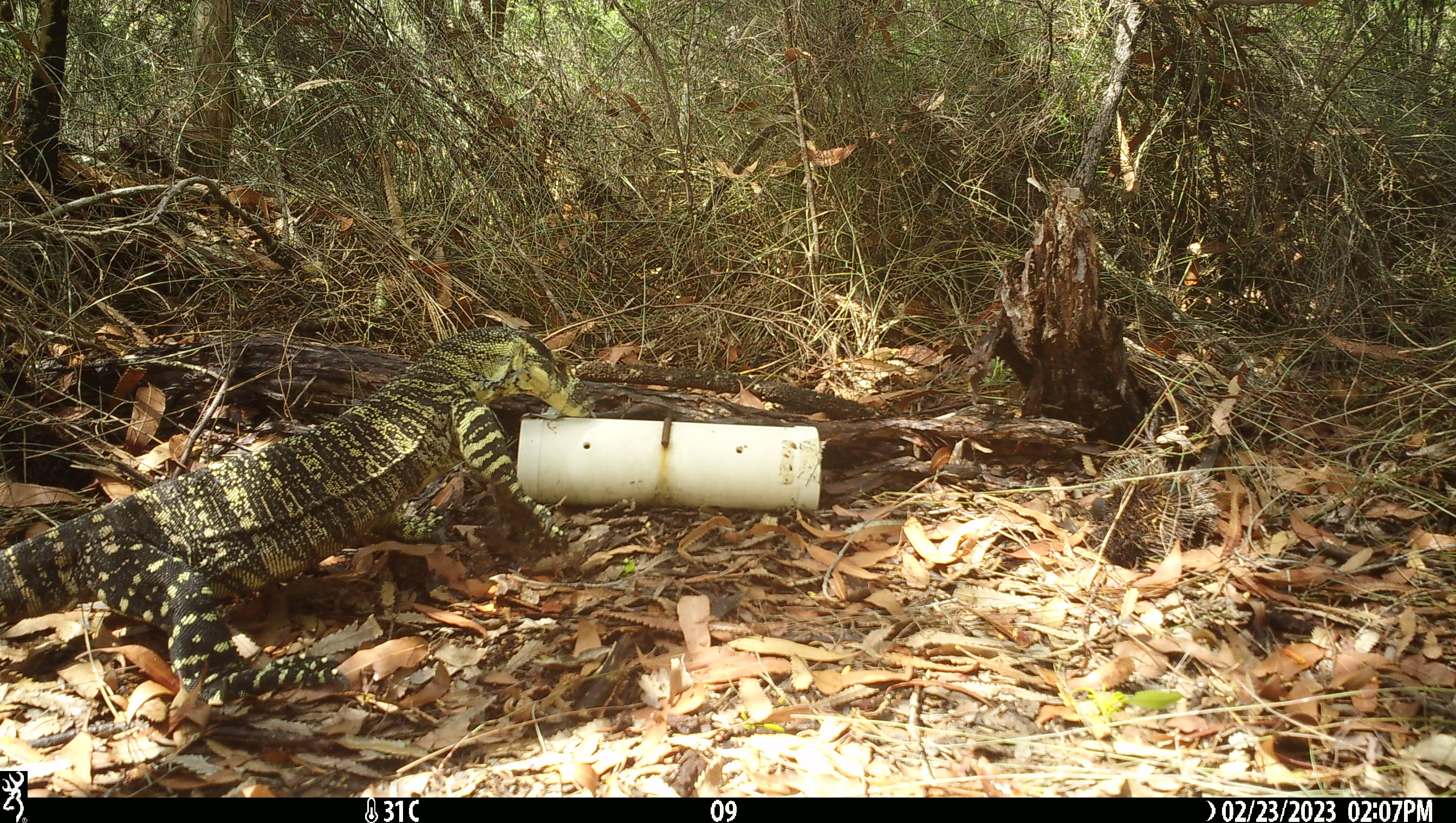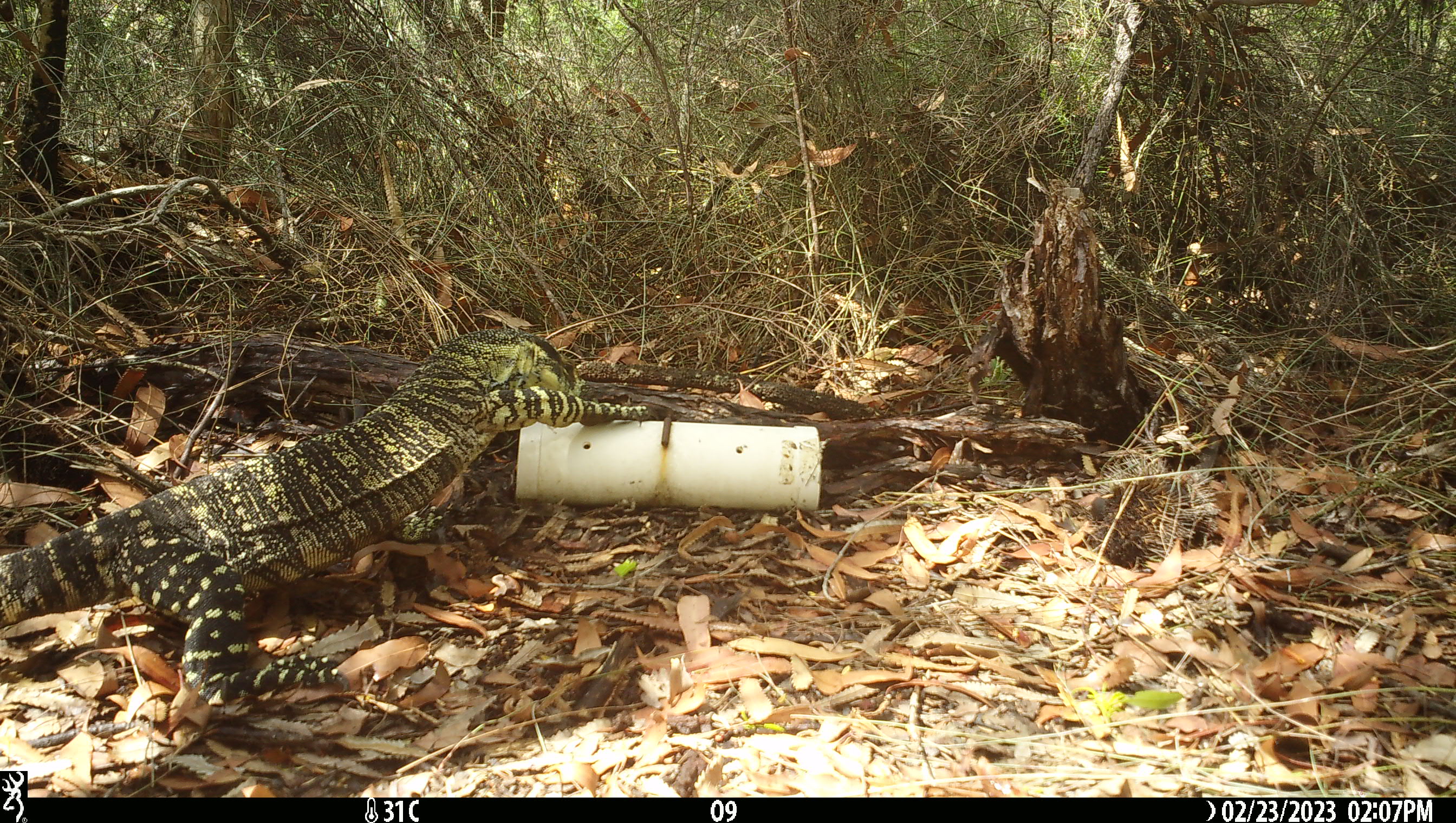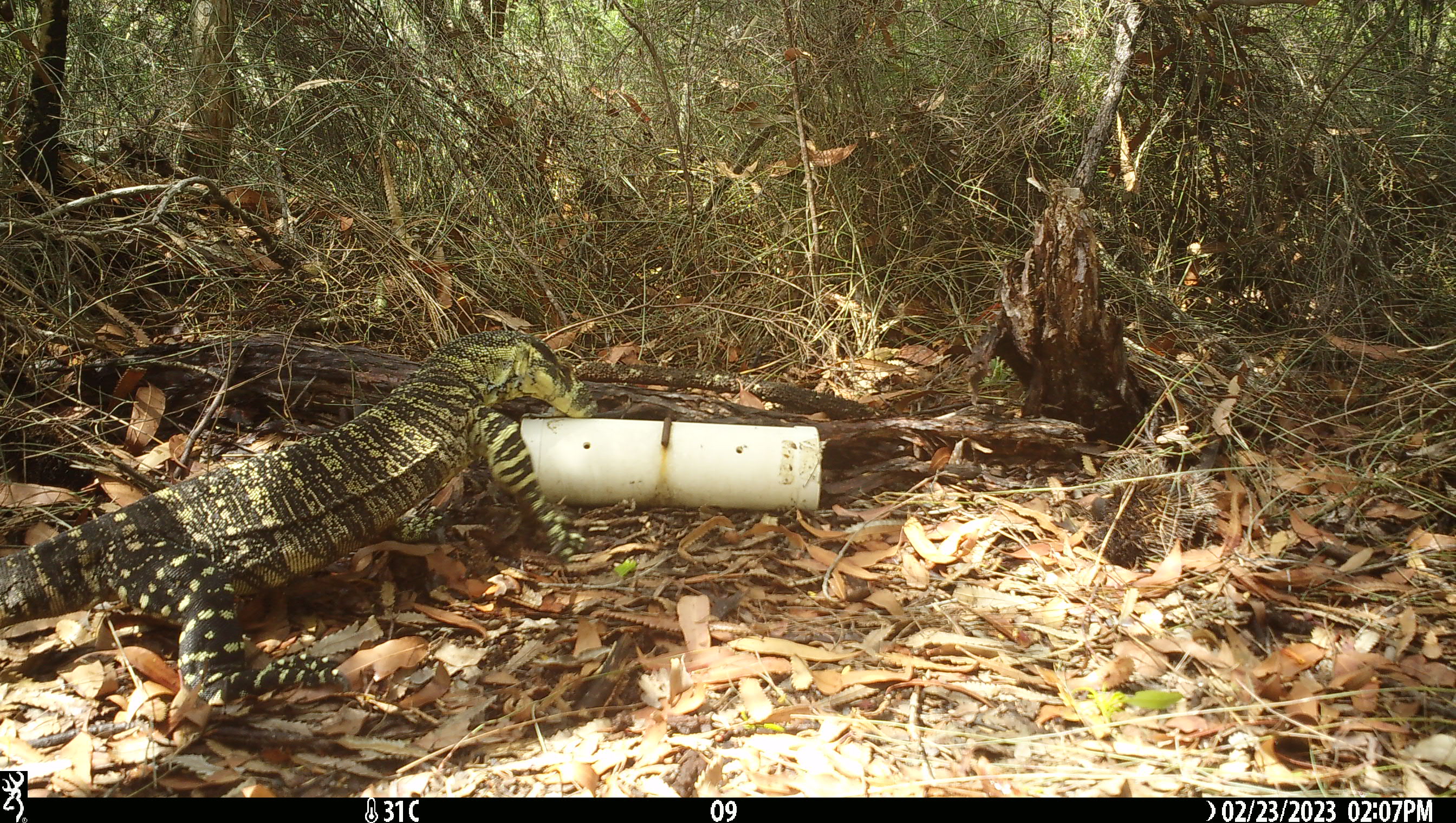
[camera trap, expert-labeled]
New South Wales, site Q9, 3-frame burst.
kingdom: Animalia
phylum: Chordata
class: Reptilia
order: Squamata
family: Varanidae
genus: Varanus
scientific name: Varanus varius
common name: lace monitor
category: goanna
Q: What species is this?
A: Goanna (lace monitor) (Varanus varius).